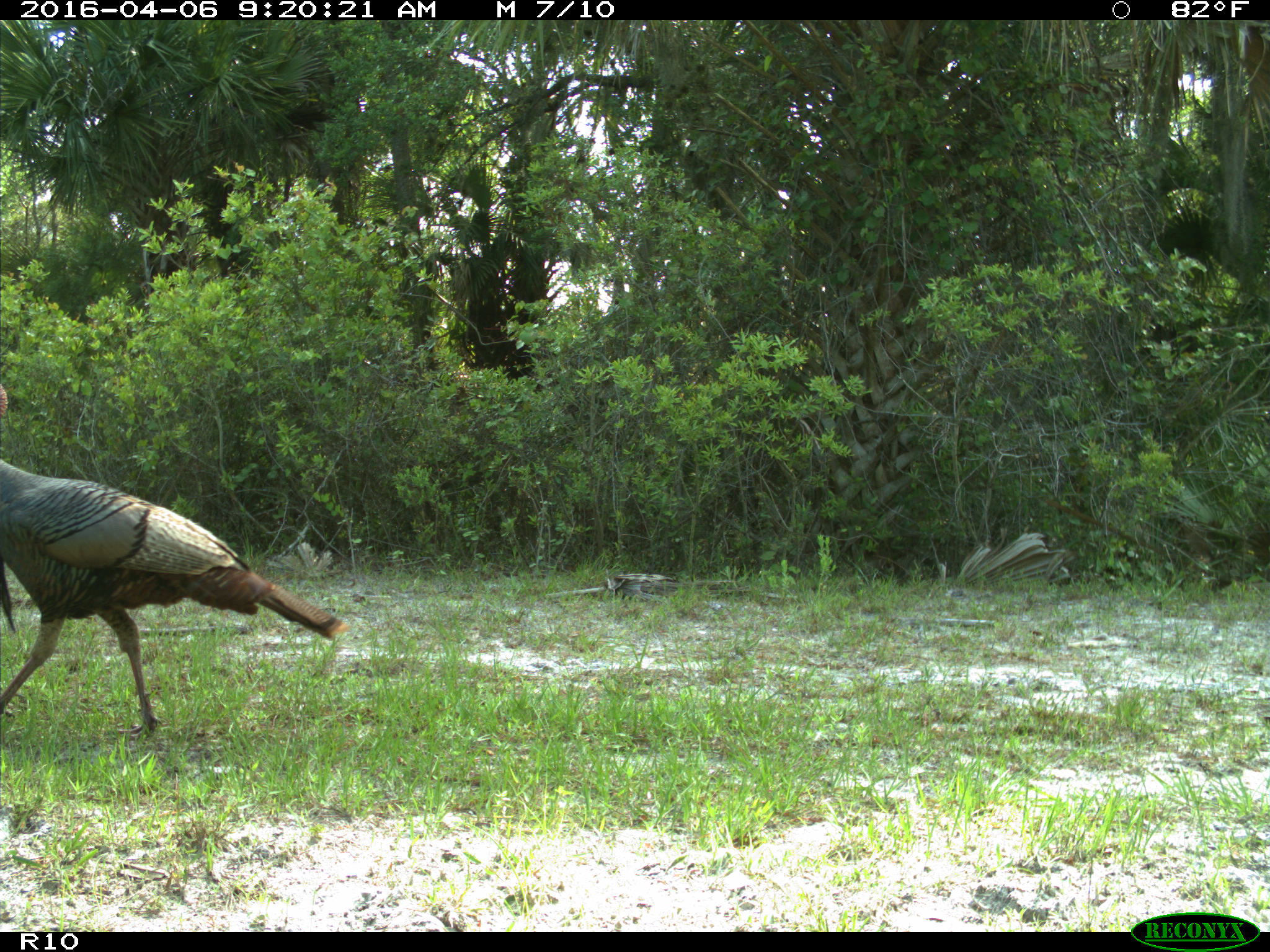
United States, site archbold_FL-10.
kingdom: Animalia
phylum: Chordata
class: Aves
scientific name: Aves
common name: birds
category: unidentified bird